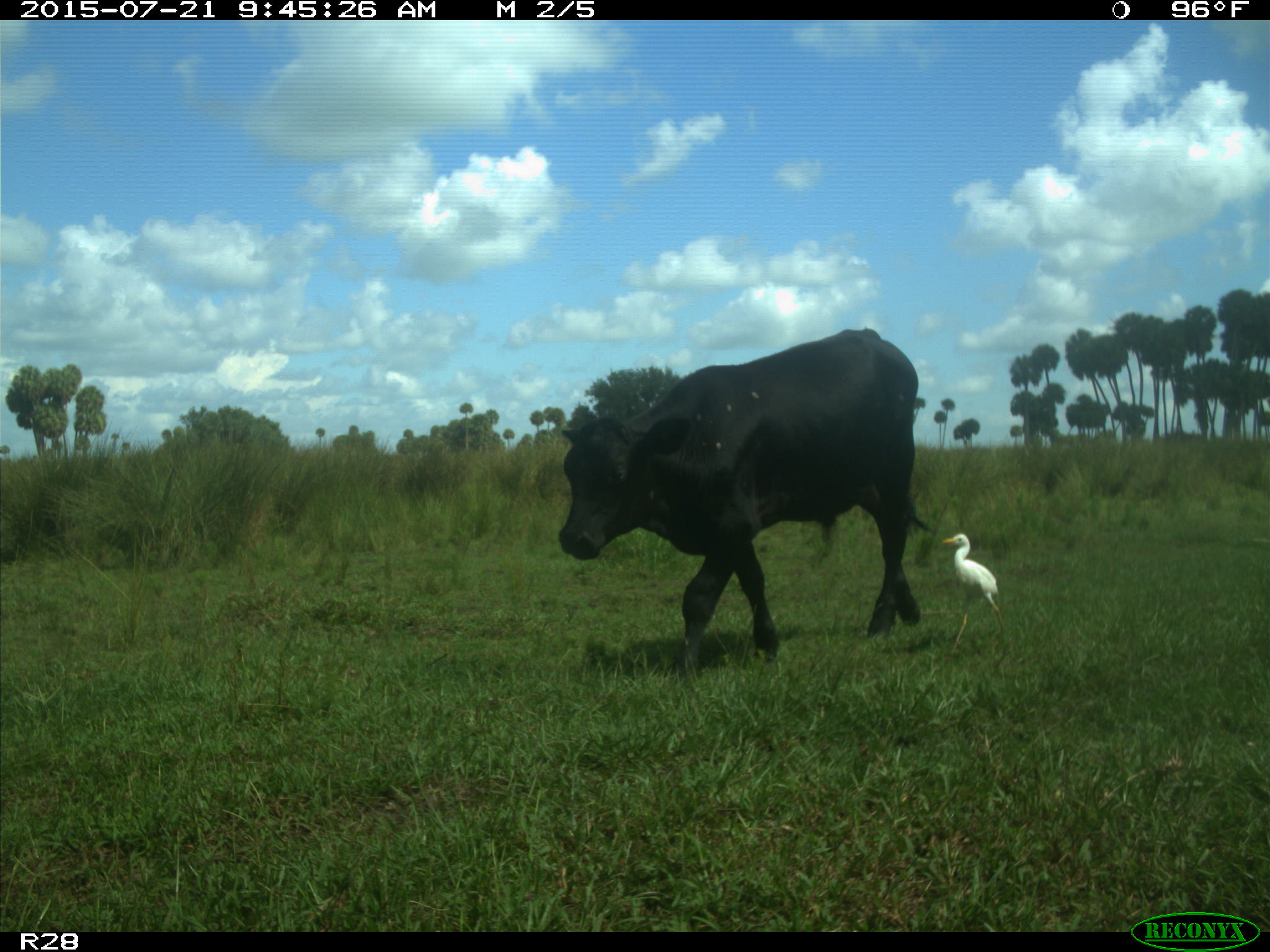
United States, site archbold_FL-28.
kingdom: Animalia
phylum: Chordata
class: Mammalia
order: Artiodactyla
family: Bovidae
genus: Bos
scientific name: Bos taurus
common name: domestic cow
Bos taurus (domestic cow).